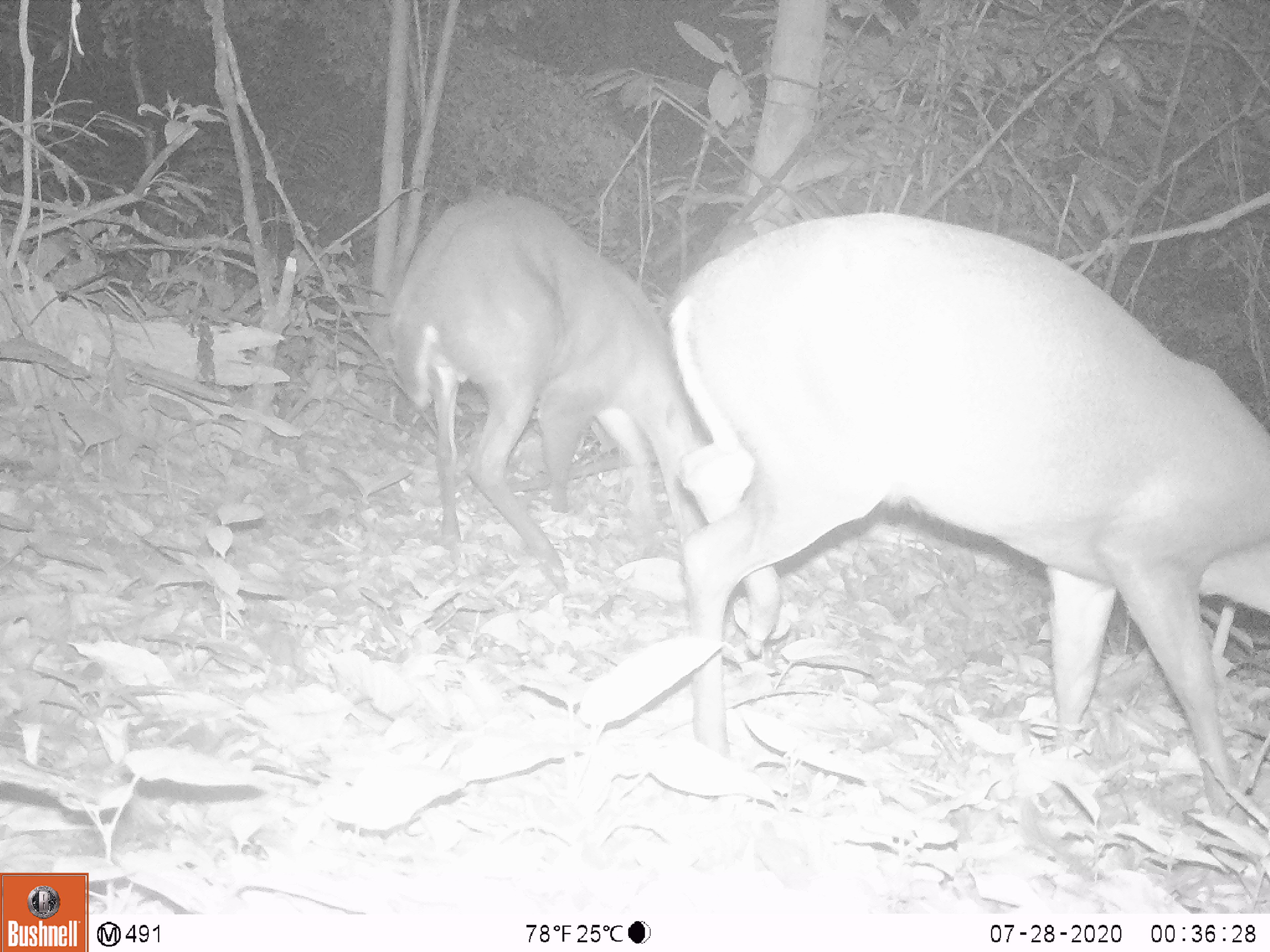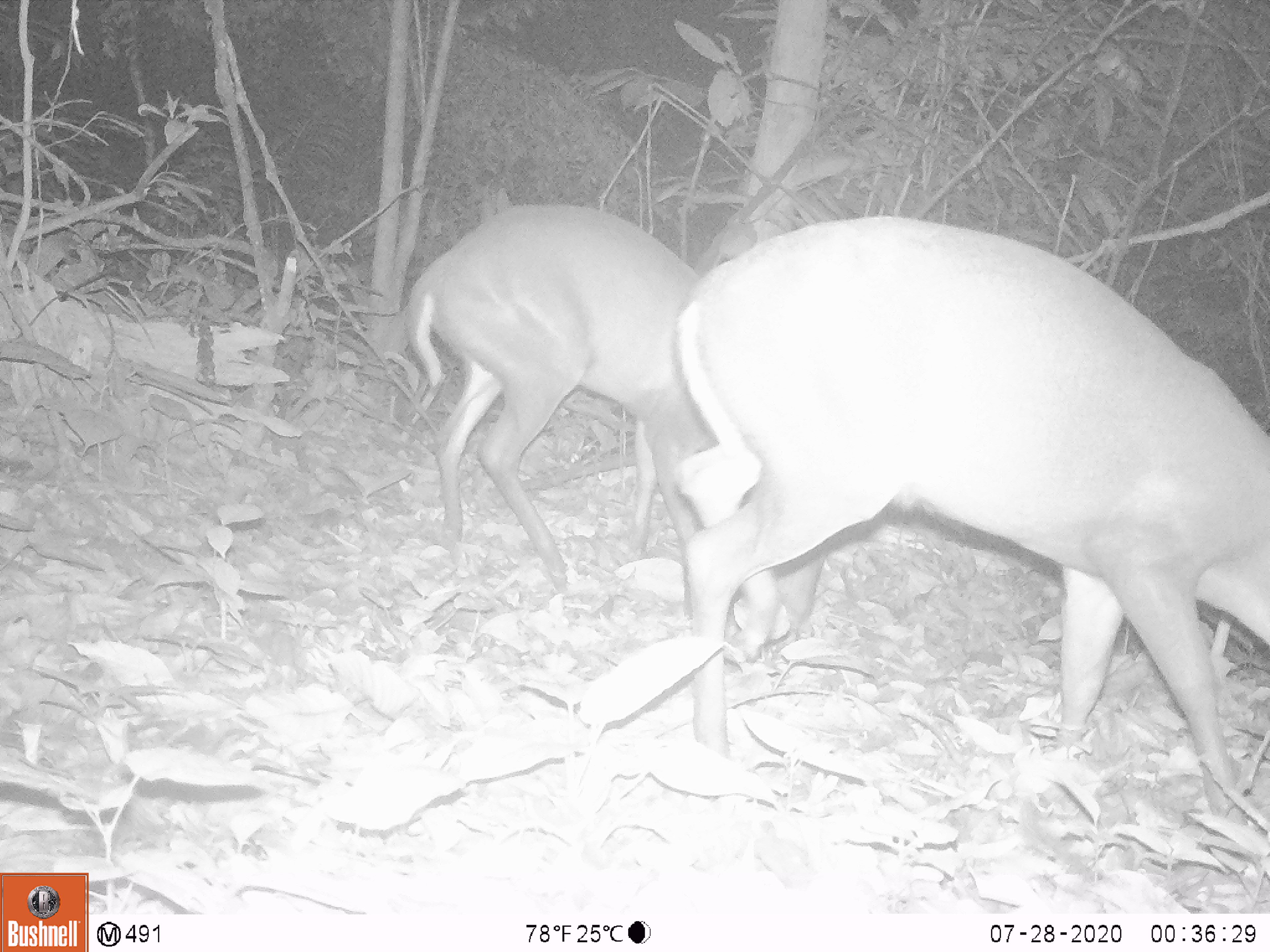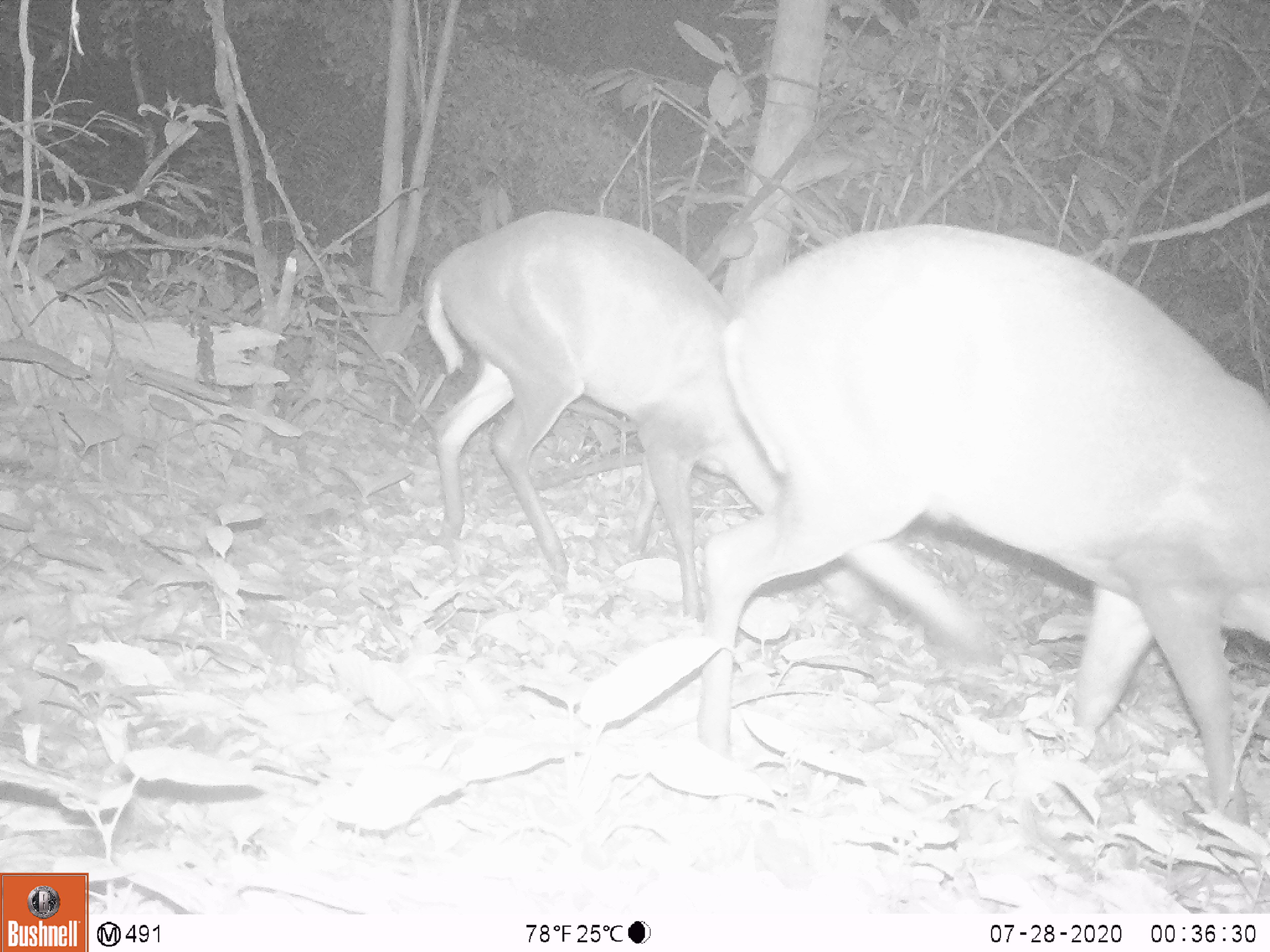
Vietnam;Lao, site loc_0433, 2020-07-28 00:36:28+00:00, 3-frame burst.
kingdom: Animalia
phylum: Chordata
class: Mammalia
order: Artiodactyla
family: Cervidae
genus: Muntiacus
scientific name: Muntiacus rooseveltorum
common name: roosevelt's muntjac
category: roosevelts muntjac group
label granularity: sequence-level